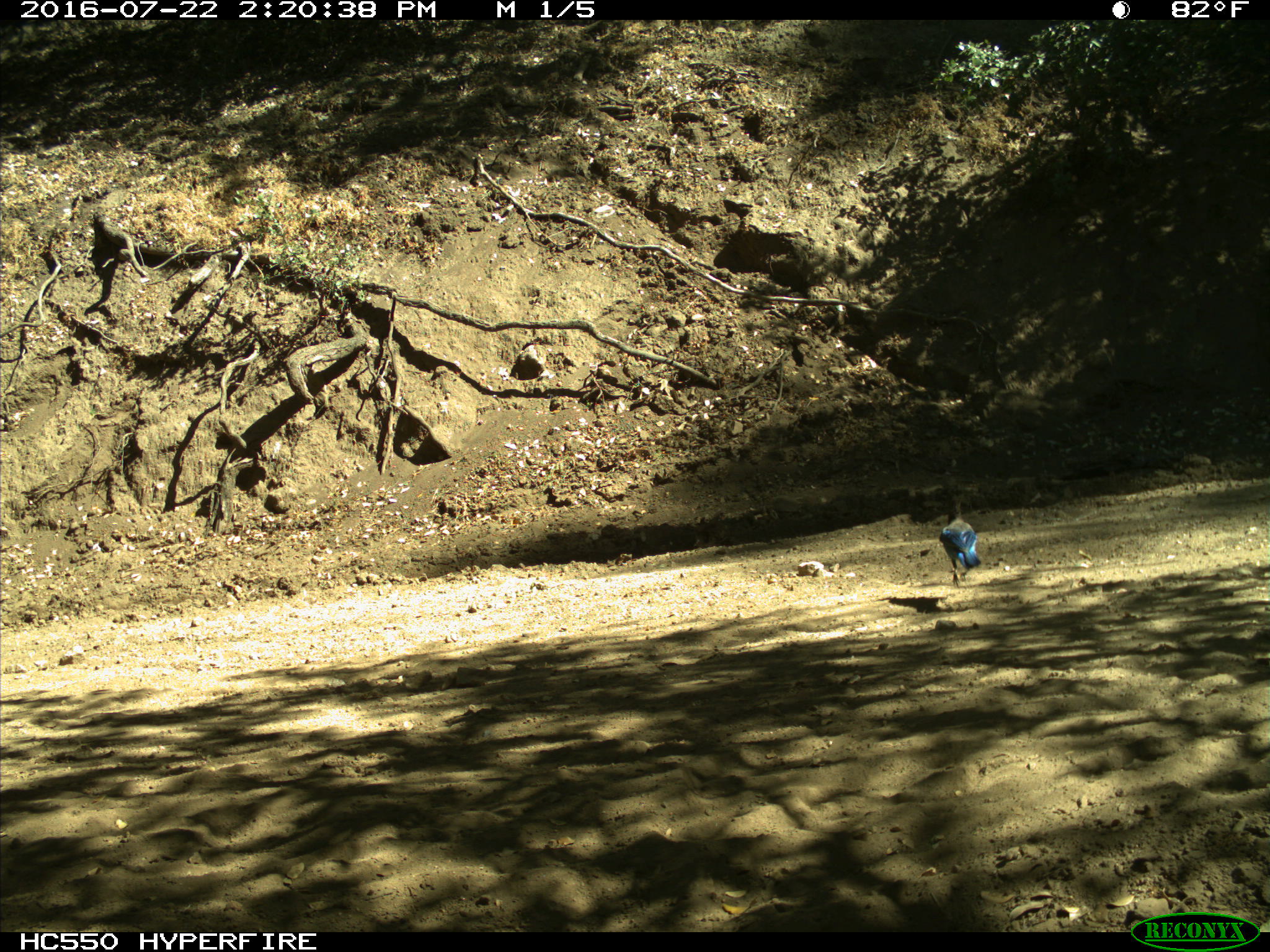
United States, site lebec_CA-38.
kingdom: Animalia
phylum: Chordata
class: Aves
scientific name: Aves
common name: birds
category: unidentified bird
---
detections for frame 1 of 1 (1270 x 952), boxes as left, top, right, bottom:
animal: 939, 491, 981, 589